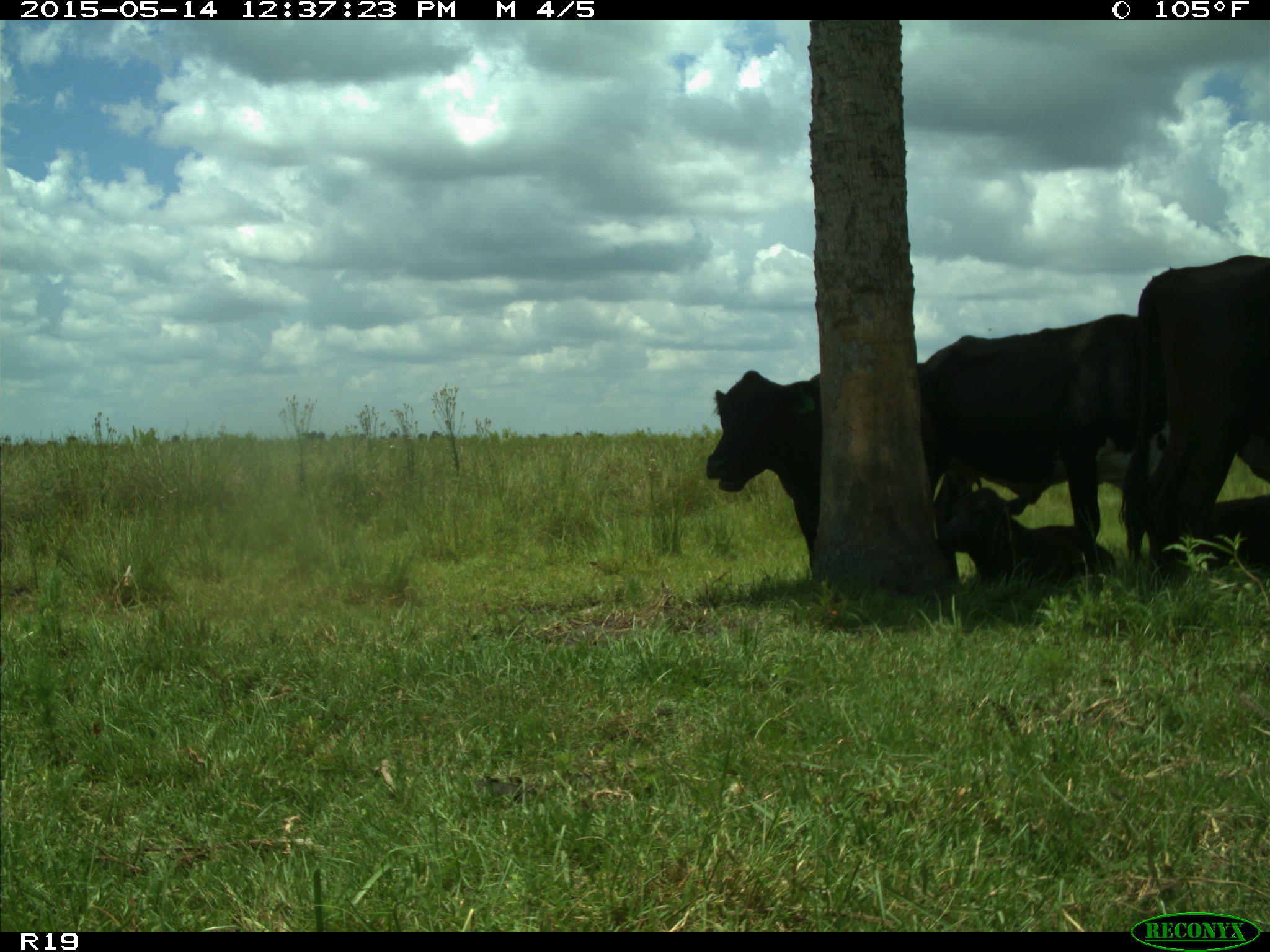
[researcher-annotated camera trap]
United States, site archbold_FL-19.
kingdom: Animalia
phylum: Chordata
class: Mammalia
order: Artiodactyla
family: Bovidae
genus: Bos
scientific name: Bos taurus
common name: domestic cow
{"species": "Bos taurus (domestic cow)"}